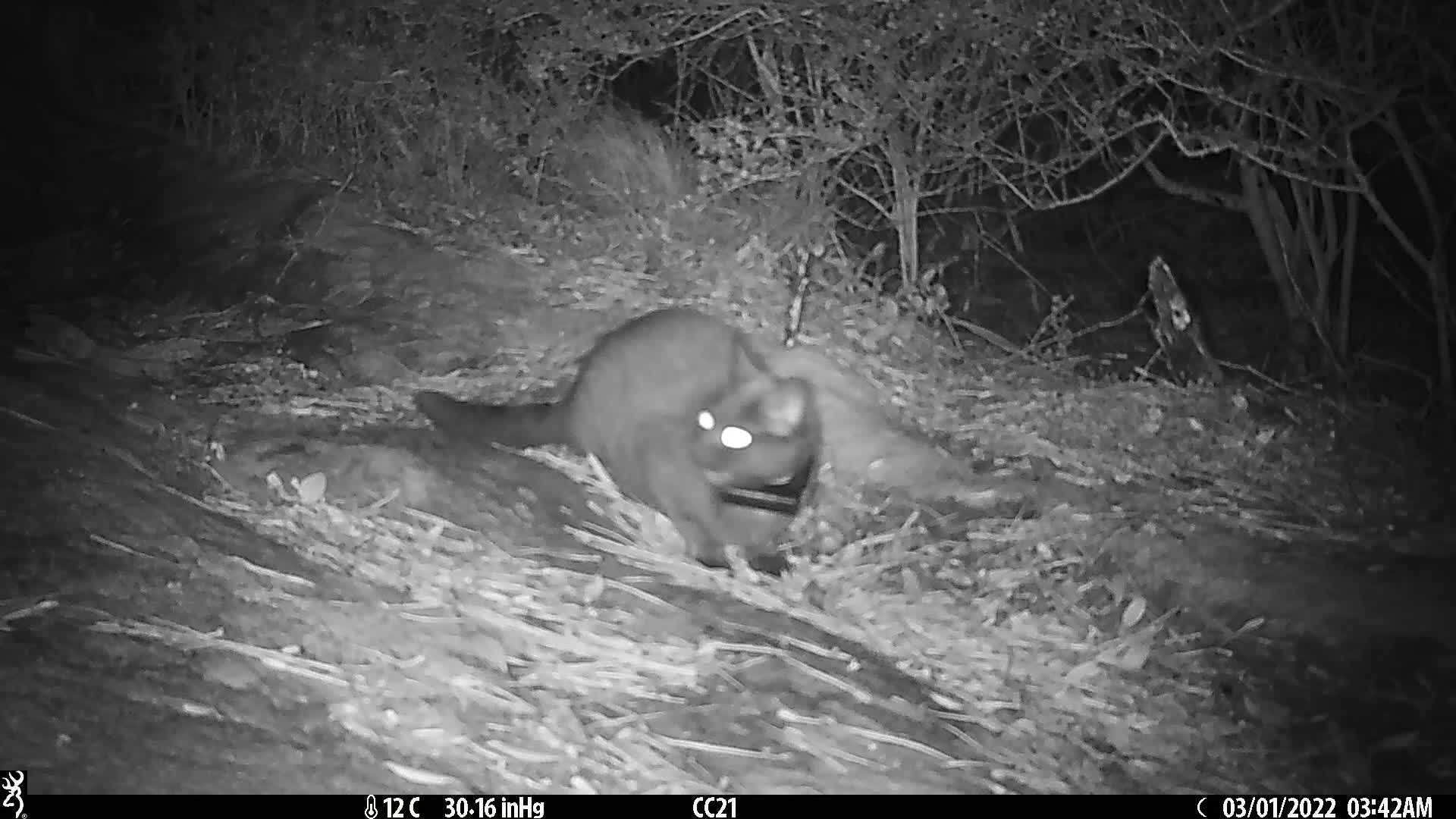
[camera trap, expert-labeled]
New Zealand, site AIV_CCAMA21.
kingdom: Animalia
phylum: Chordata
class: Mammalia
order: Carnivora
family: Felidae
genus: Felis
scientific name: Felis catus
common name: domestic cat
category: cat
Cat (domestic cat) (Felis catus).